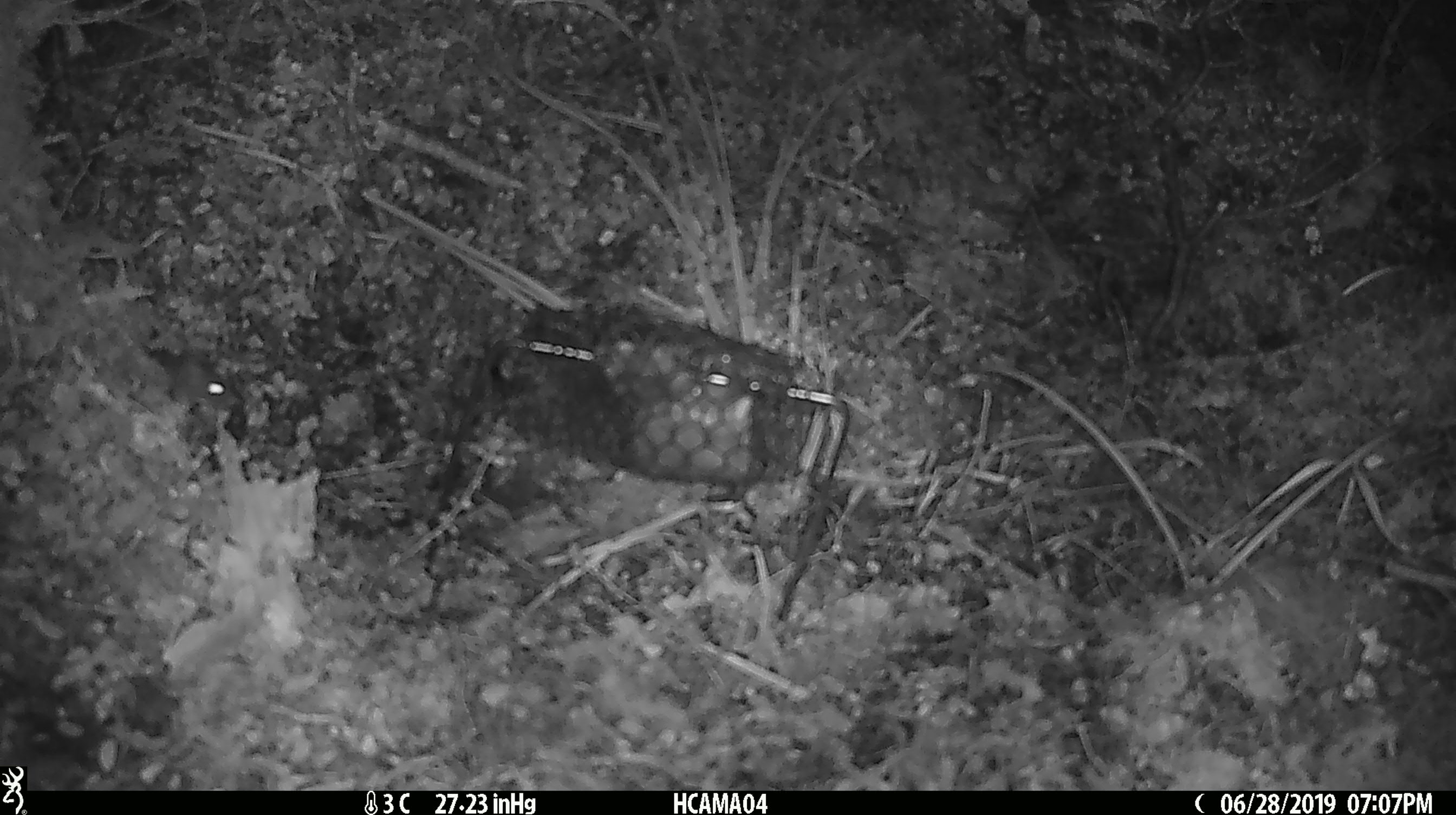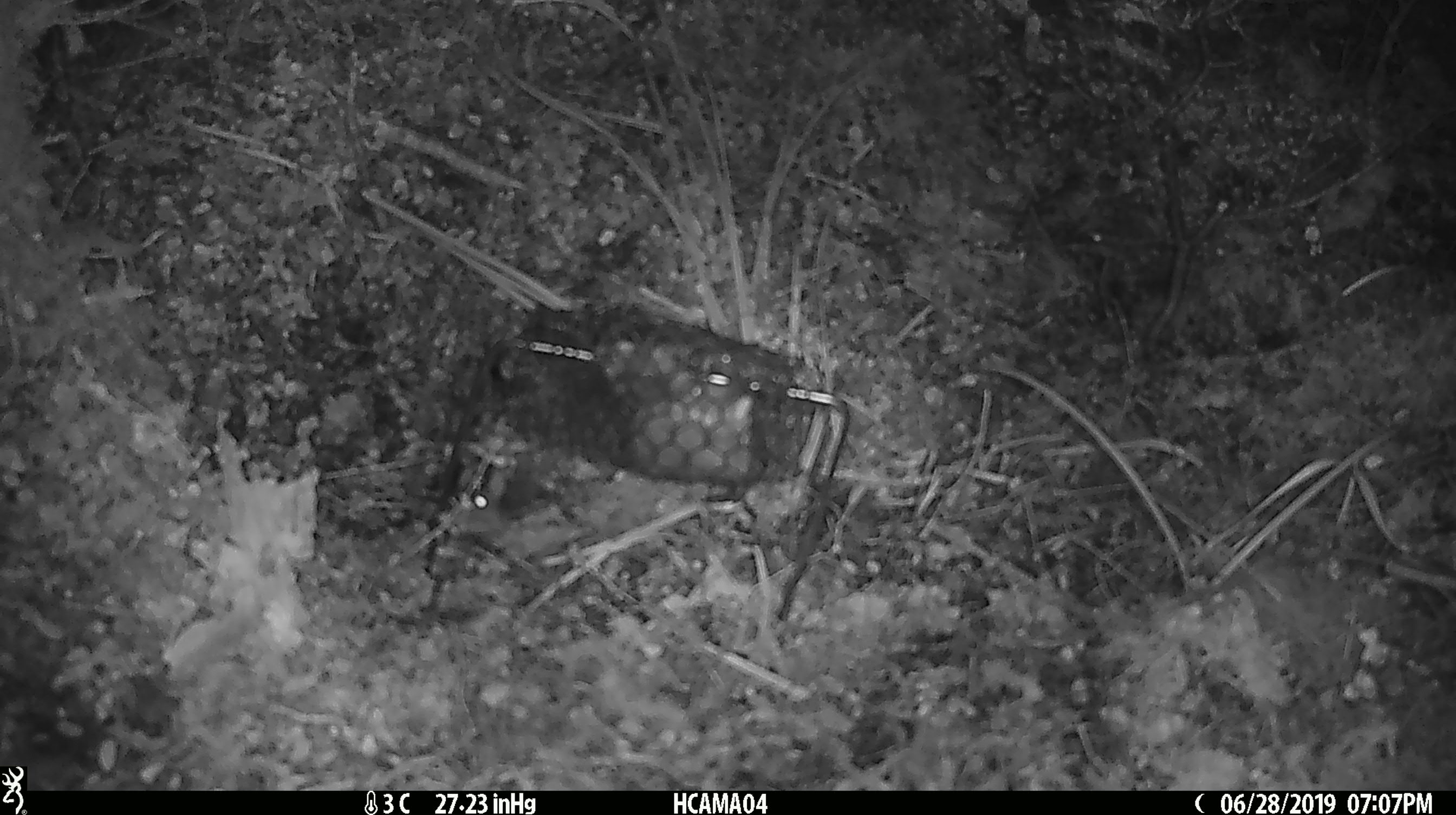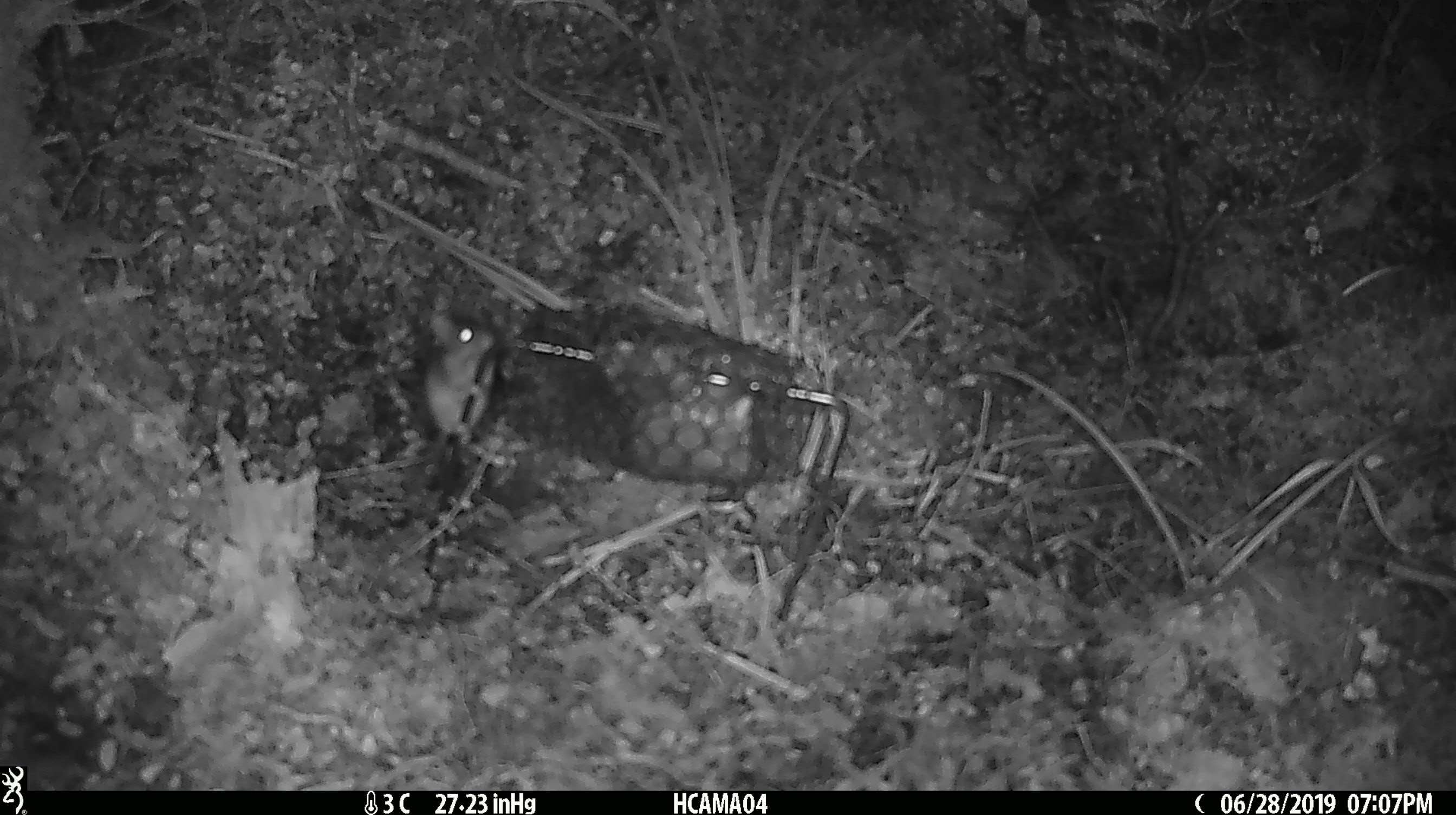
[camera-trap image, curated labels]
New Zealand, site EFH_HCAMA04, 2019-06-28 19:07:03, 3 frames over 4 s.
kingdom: Animalia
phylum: Chordata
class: Mammalia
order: Rodentia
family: Muridae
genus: Mus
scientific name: Mus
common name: mouse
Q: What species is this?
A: Mouse (Mus).